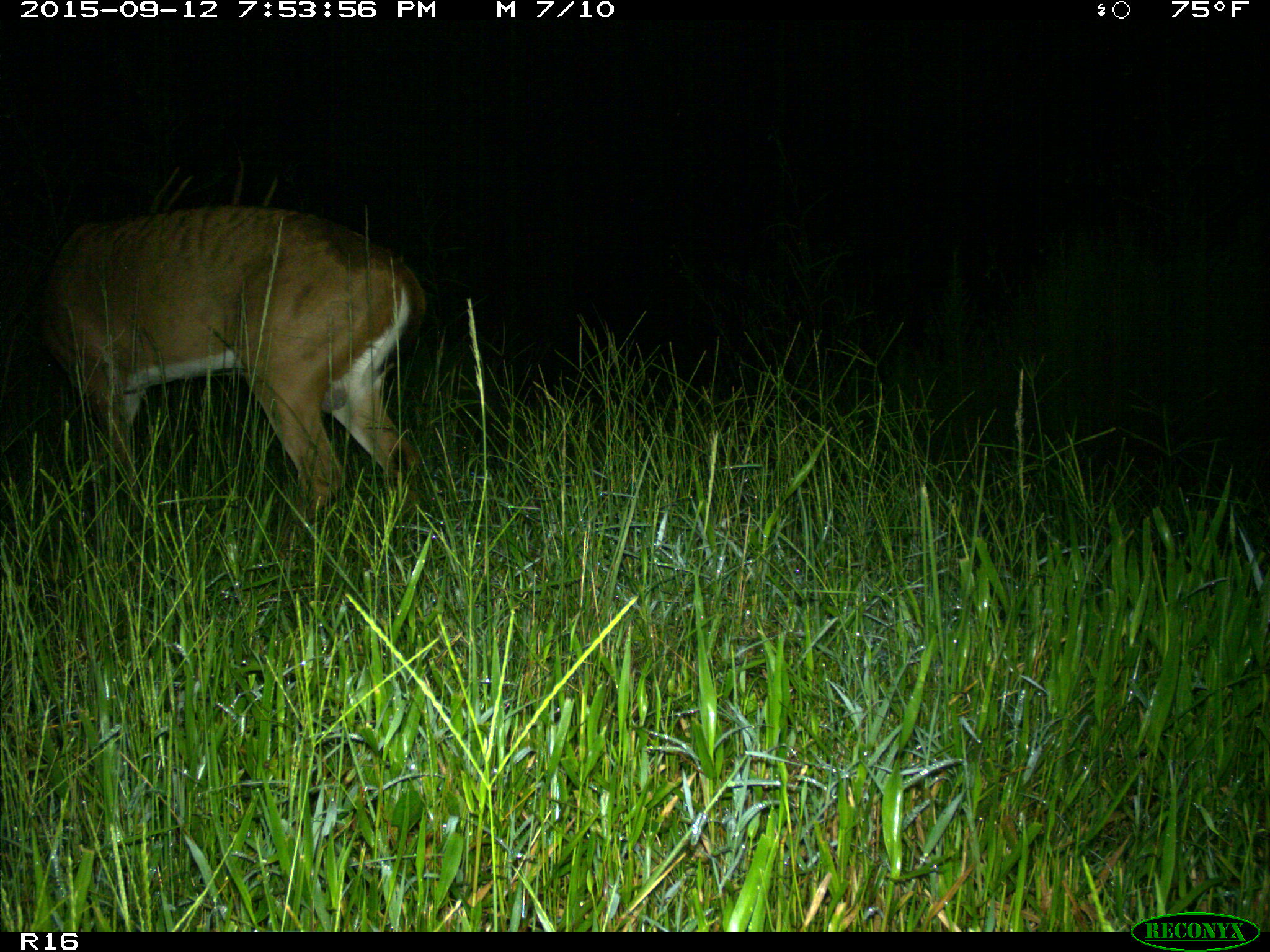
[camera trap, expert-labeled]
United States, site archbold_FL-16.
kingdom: Animalia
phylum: Chordata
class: Mammalia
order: Artiodactyla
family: Cervidae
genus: Odocoileus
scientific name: Odocoileus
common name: deer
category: unidentified deer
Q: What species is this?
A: Unidentified deer (deer) (Odocoileus).